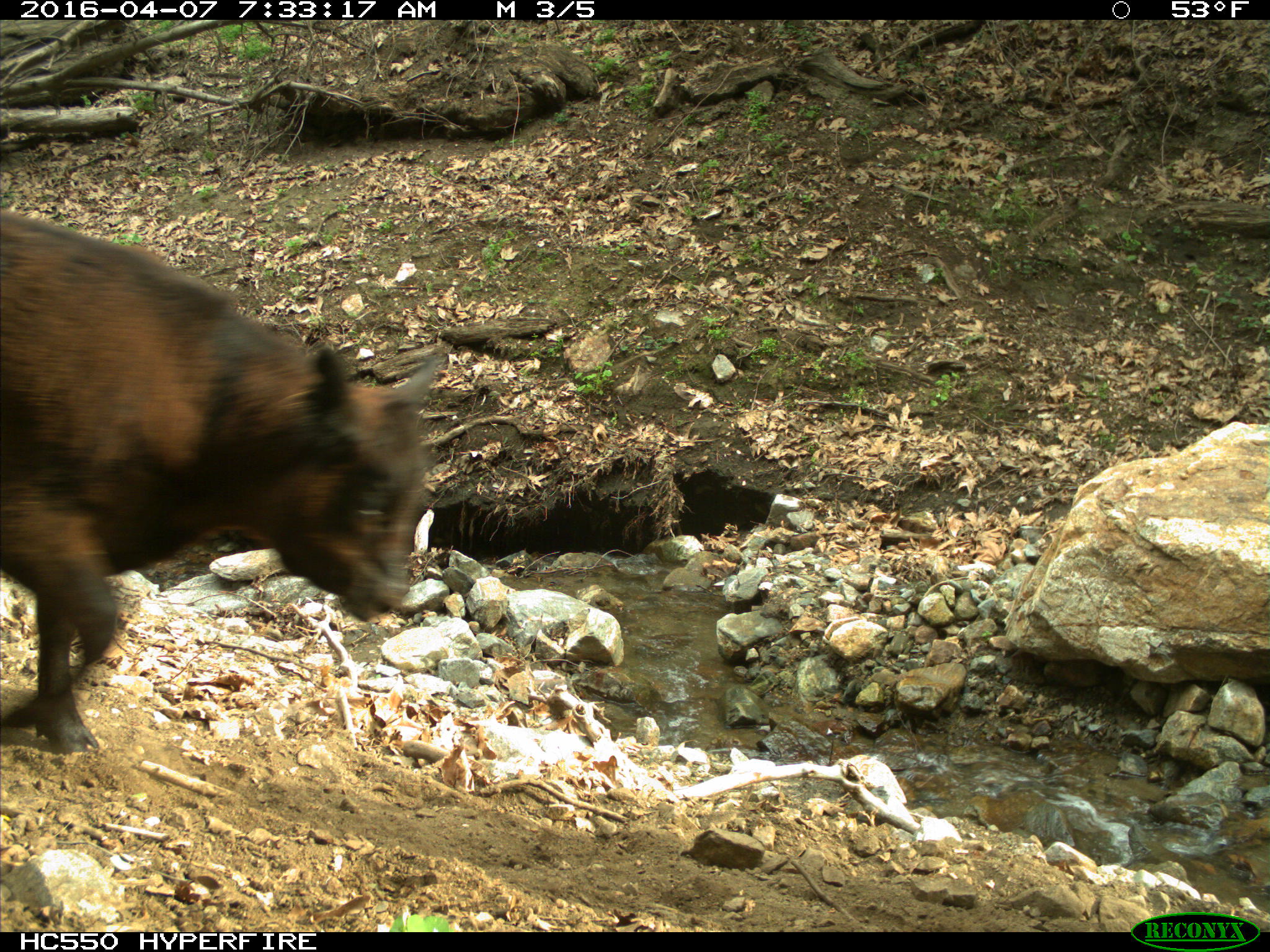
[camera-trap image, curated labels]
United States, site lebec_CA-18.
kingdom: Animalia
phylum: Chordata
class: Mammalia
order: Artiodactyla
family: Bovidae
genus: Bos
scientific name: Bos taurus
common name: domestic cow